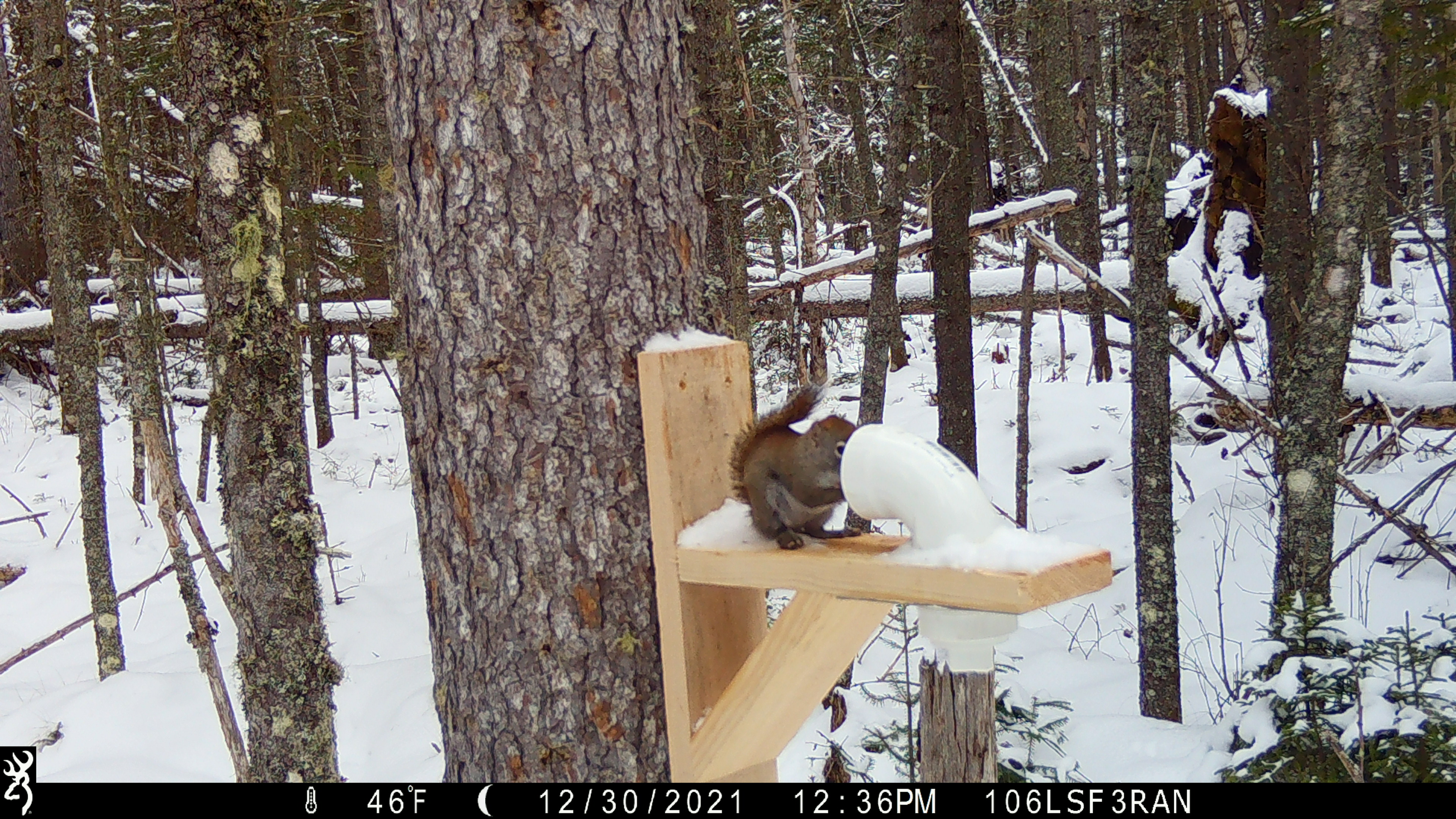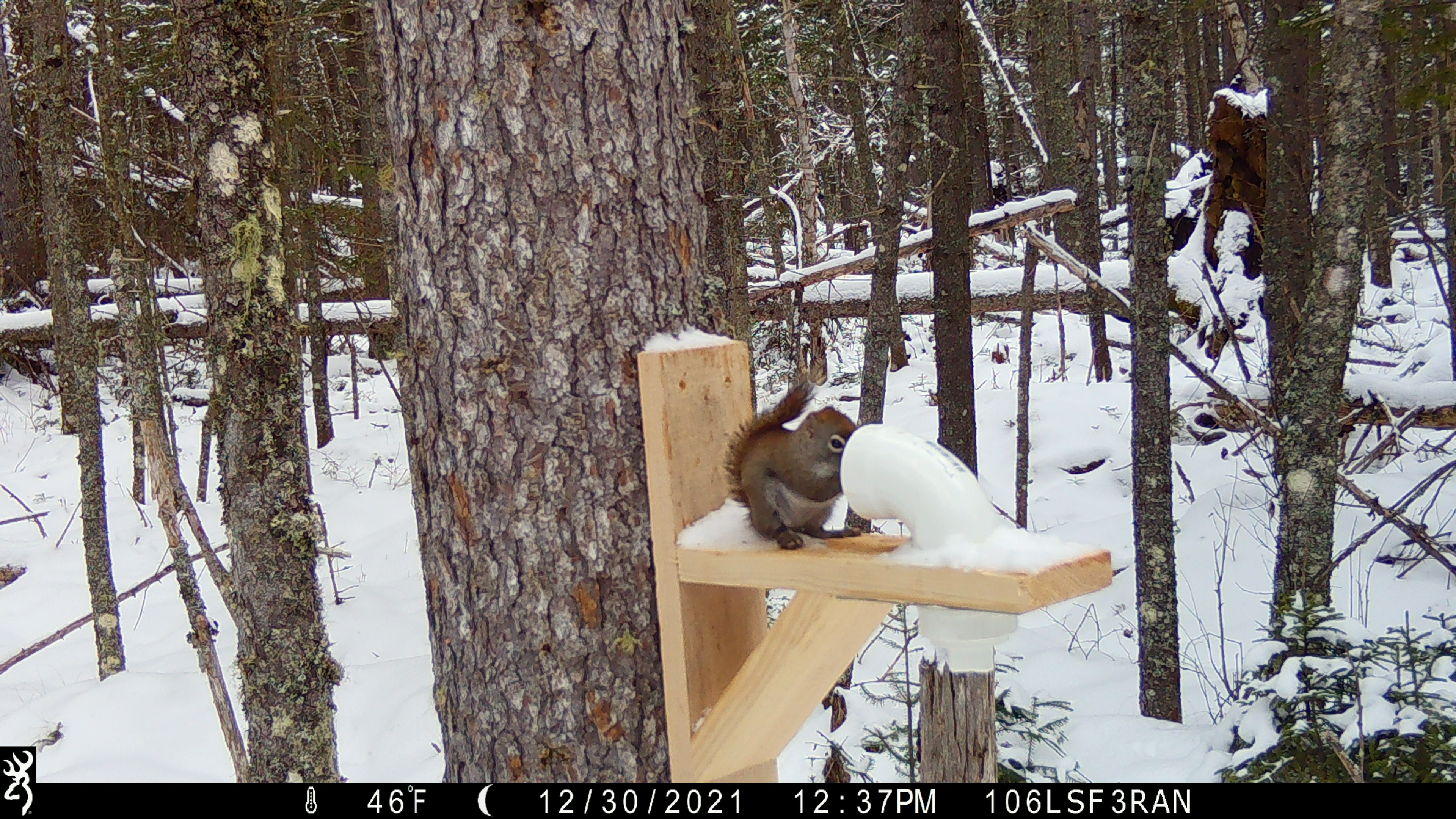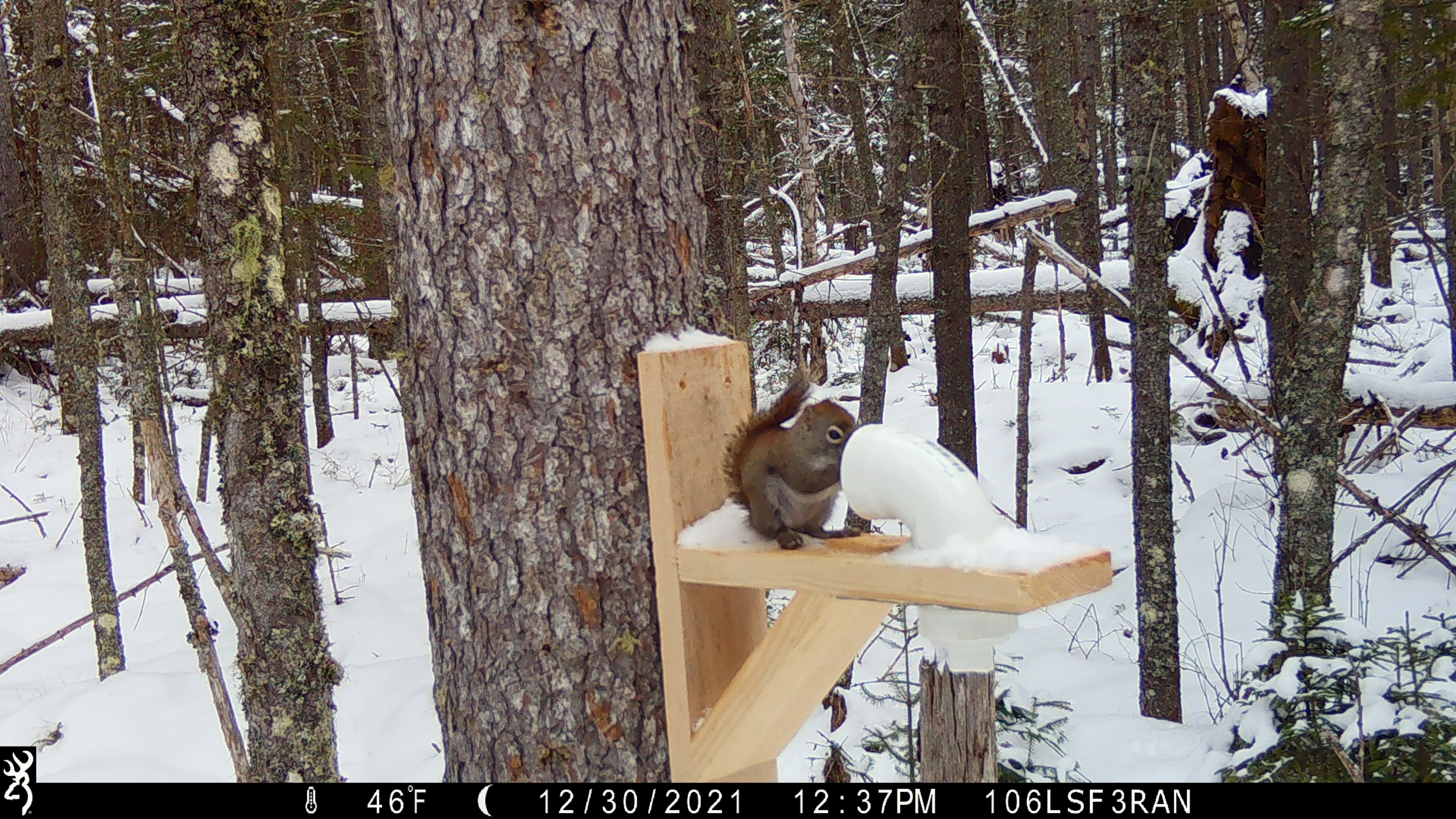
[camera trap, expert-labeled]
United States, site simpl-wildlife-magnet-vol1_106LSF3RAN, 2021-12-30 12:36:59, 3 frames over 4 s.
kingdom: Animalia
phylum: Chordata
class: Mammalia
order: Rodentia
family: Sciuridae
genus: Tamiasciurus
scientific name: Tamiasciurus hudsonicus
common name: red squirrel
Red squirrel (Tamiasciurus hudsonicus).